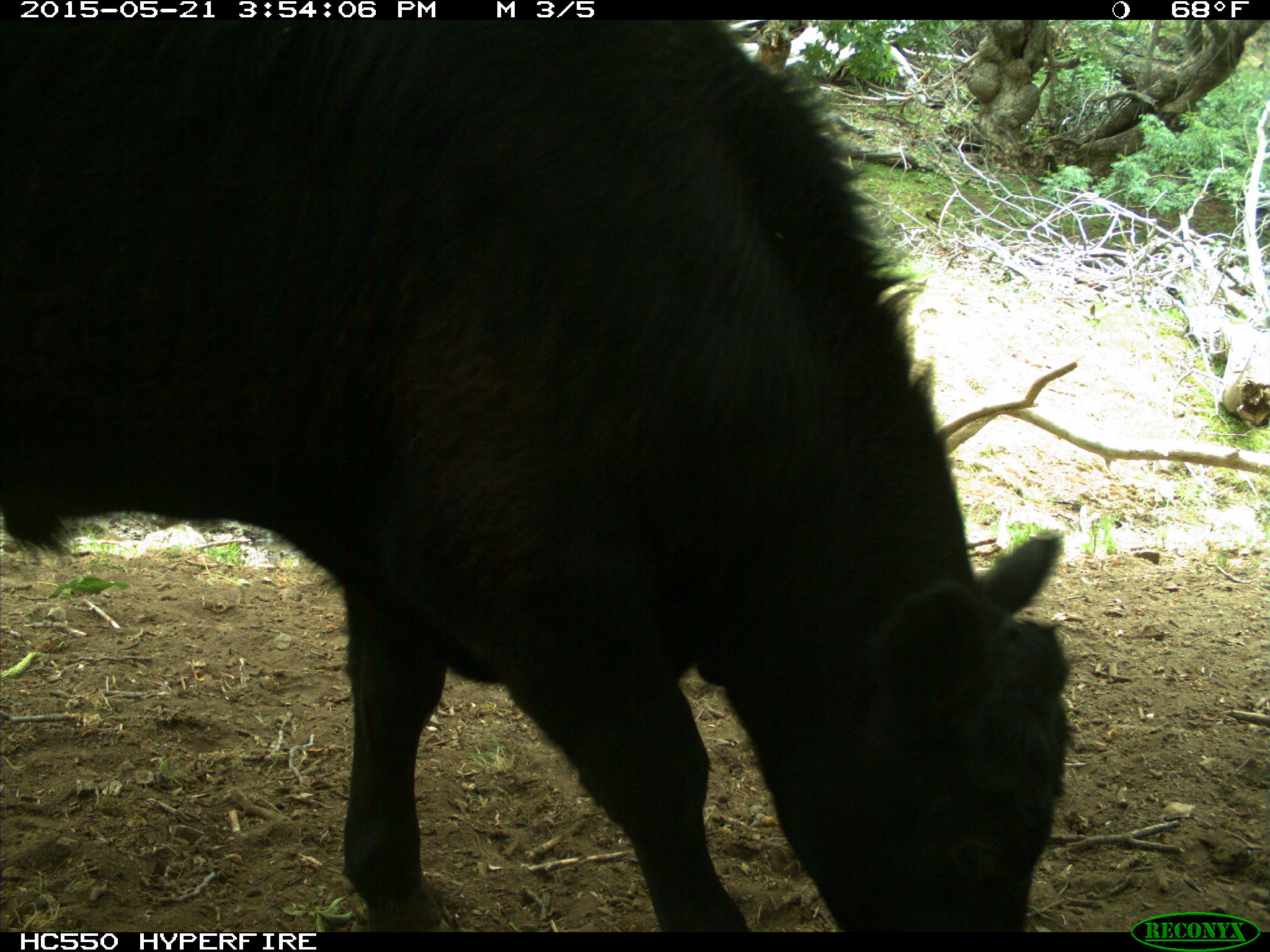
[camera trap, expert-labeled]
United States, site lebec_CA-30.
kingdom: Animalia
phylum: Chordata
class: Mammalia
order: Artiodactyla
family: Bovidae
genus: Bos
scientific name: Bos taurus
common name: domestic cow